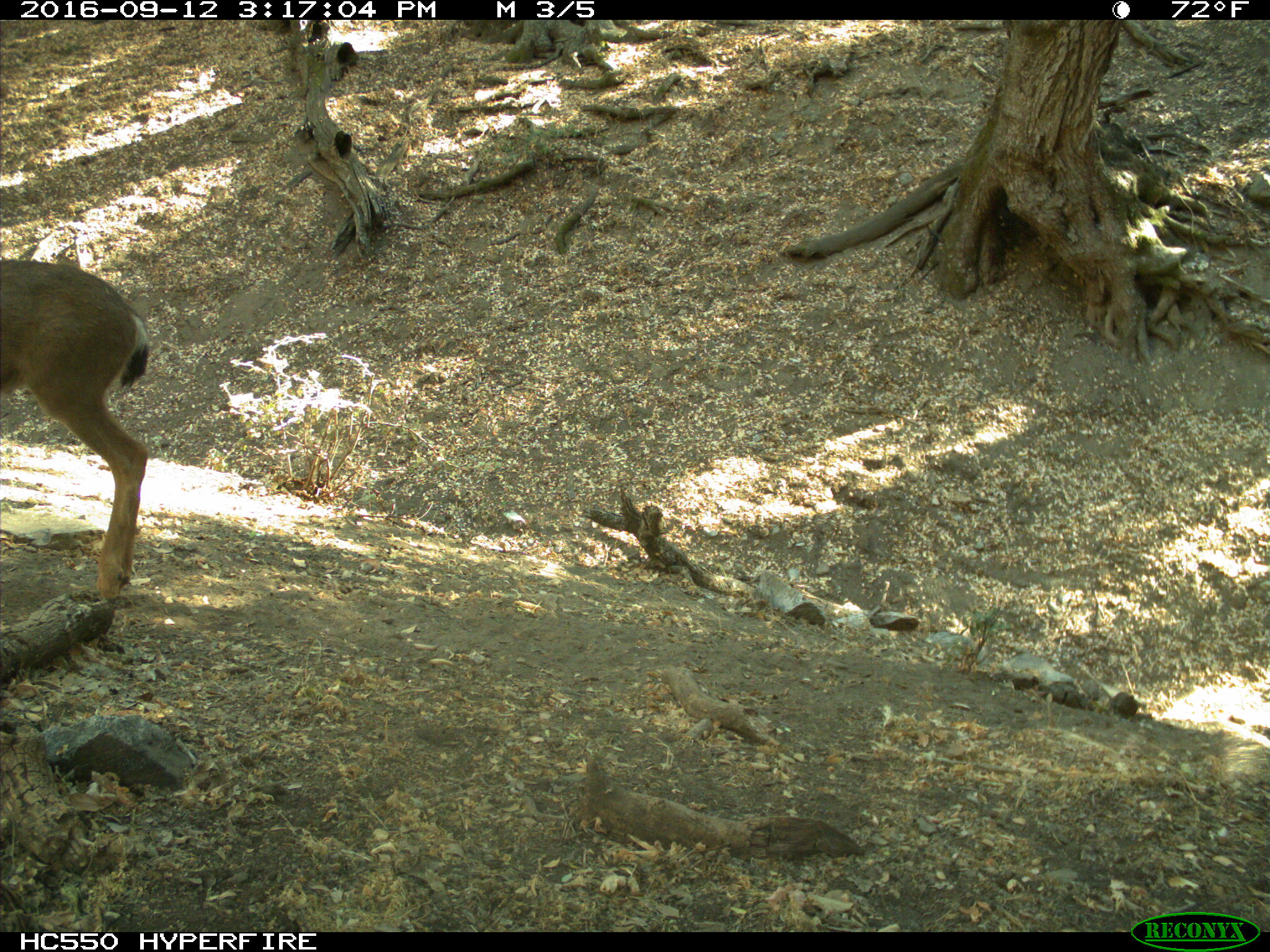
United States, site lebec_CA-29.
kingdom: Animalia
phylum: Chordata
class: Mammalia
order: Artiodactyla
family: Cervidae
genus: Odocoileus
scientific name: Odocoileus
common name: deer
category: unidentified deer